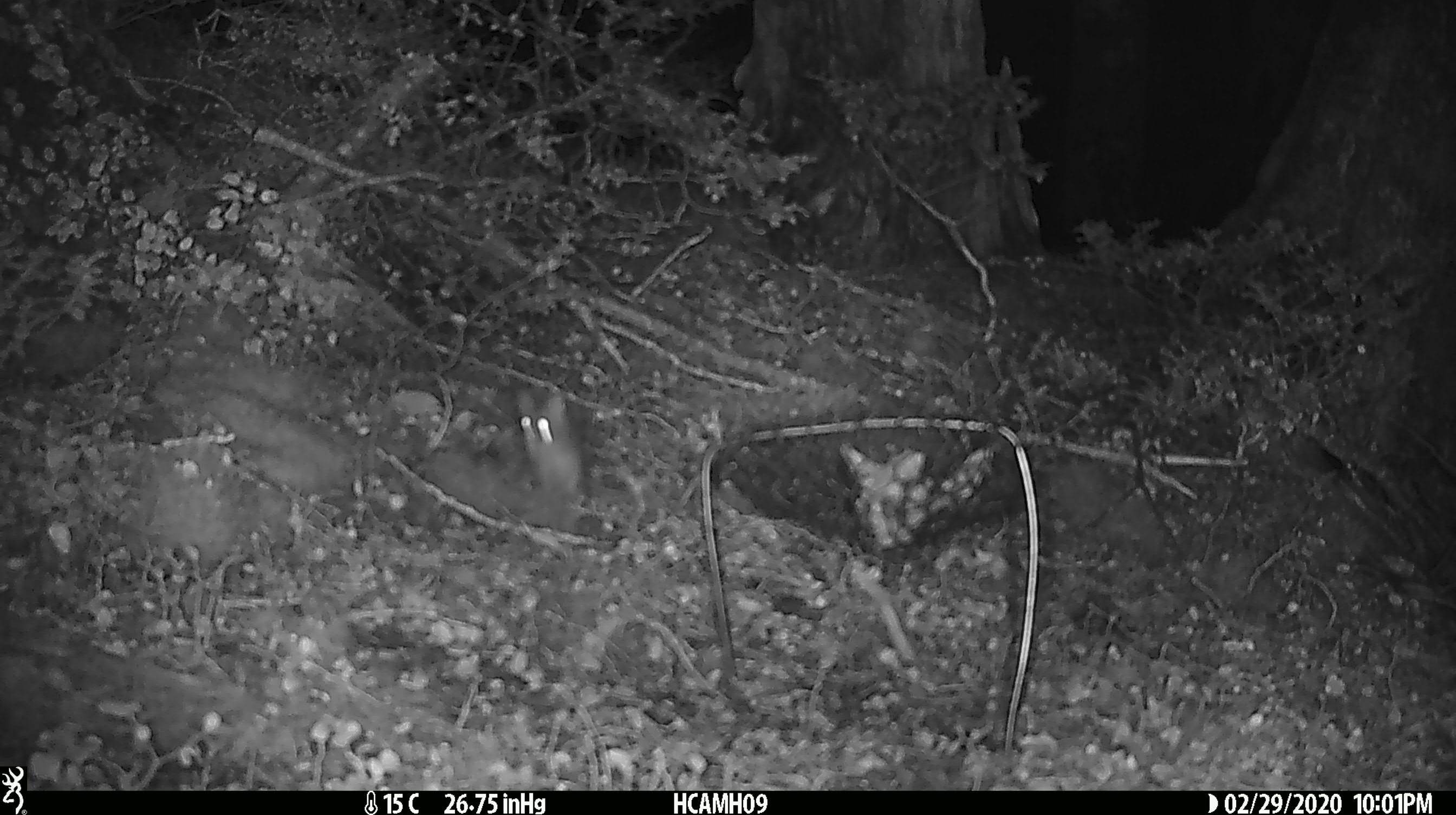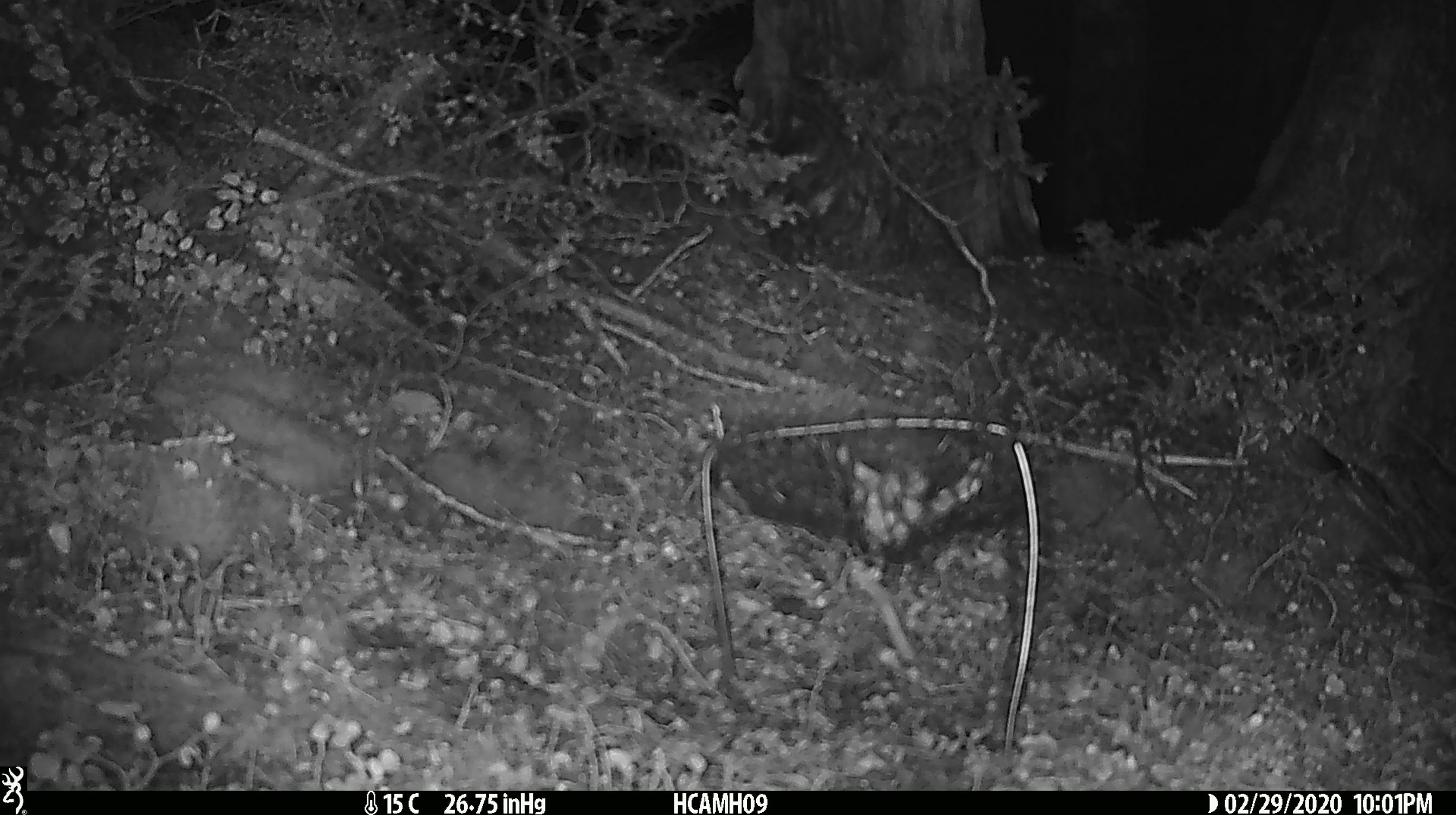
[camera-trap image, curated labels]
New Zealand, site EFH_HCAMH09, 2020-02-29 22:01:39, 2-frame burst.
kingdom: Animalia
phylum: Chordata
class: Mammalia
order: Rodentia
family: Muridae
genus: Mus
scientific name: Mus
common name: mouse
Mouse (Mus).